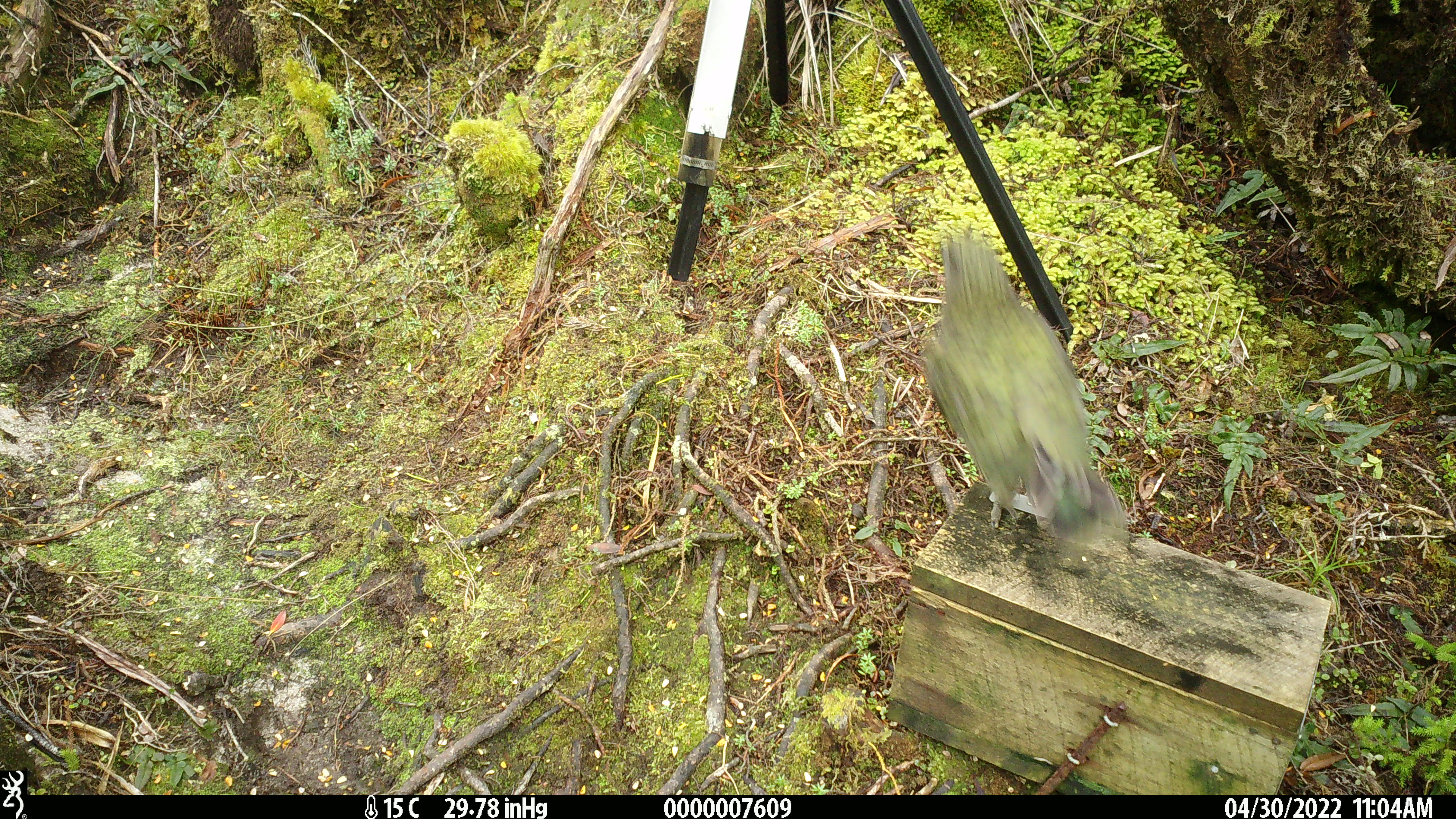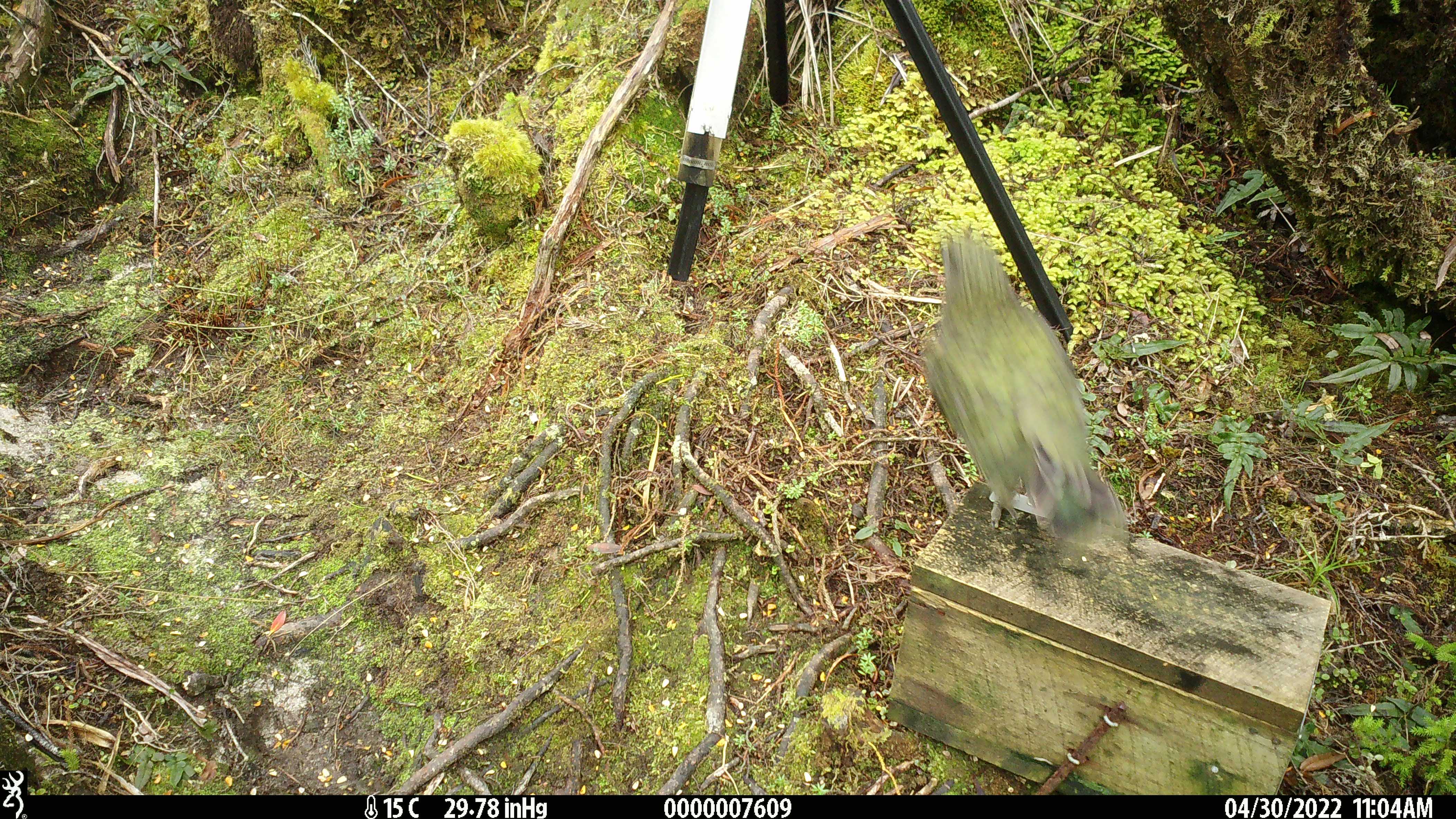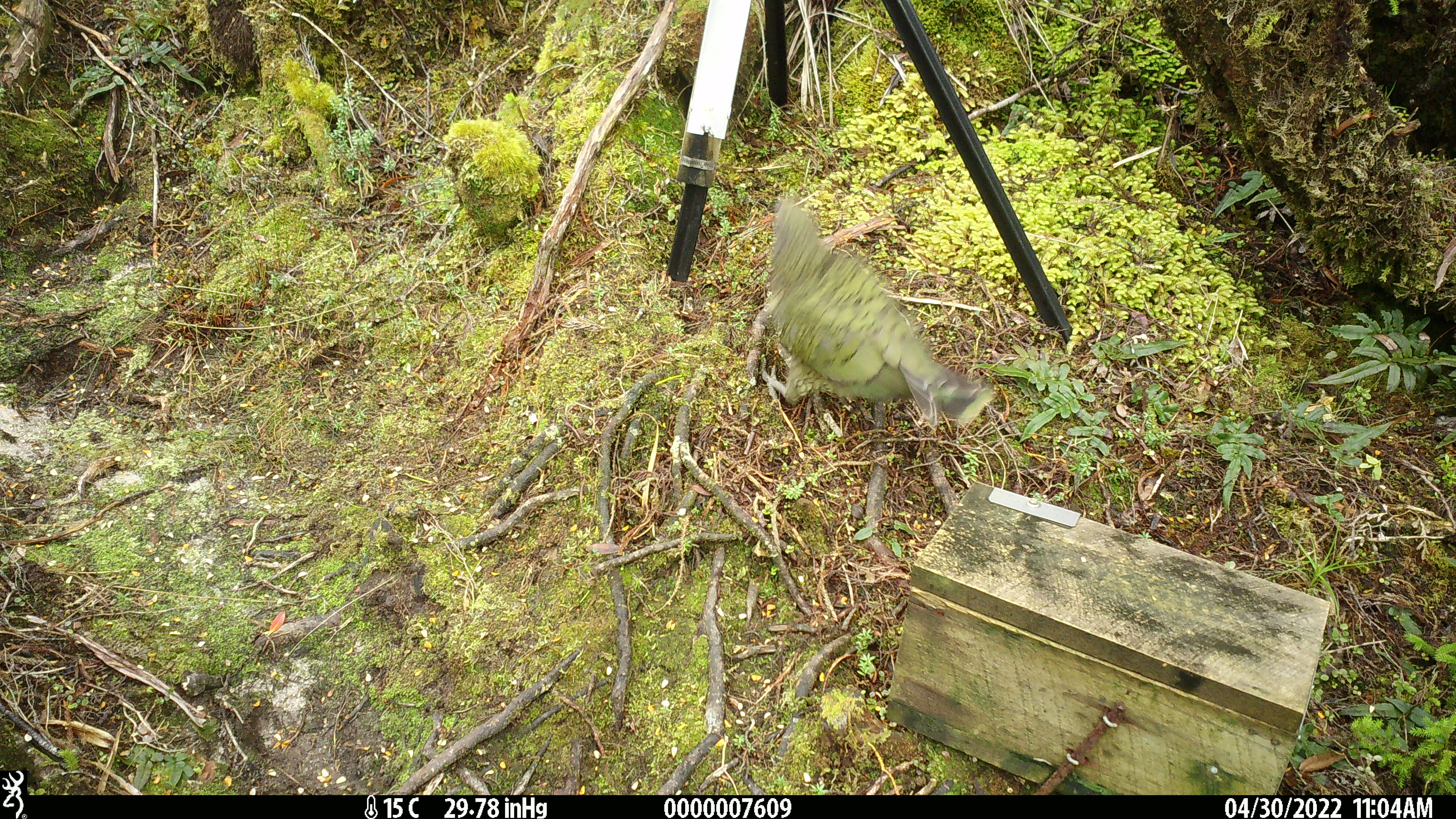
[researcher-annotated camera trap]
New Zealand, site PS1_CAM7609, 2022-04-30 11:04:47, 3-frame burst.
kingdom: Animalia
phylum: Chordata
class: Aves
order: Psittaciformes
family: Strigopidae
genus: Nestor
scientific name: Nestor notabilis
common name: kea